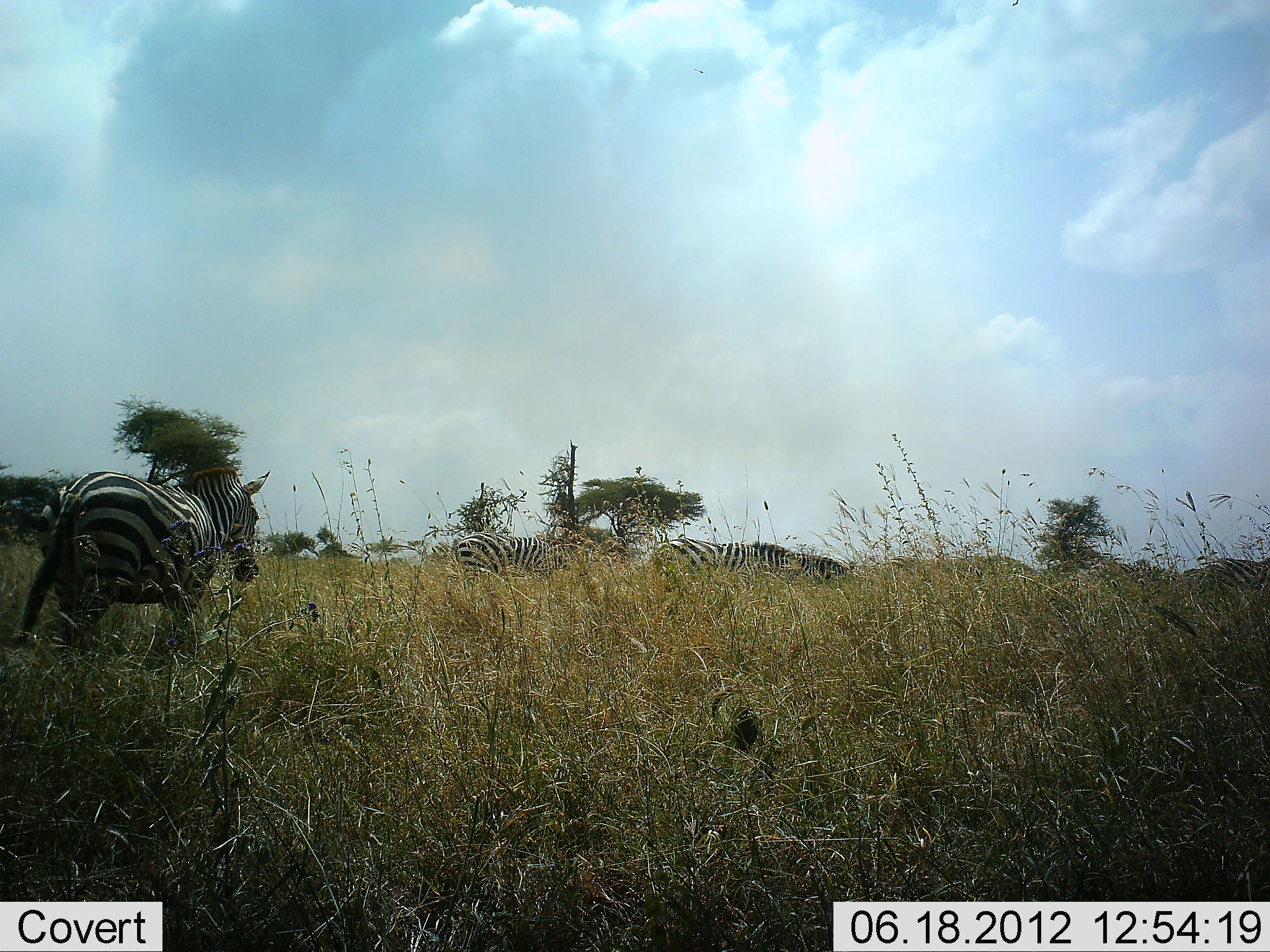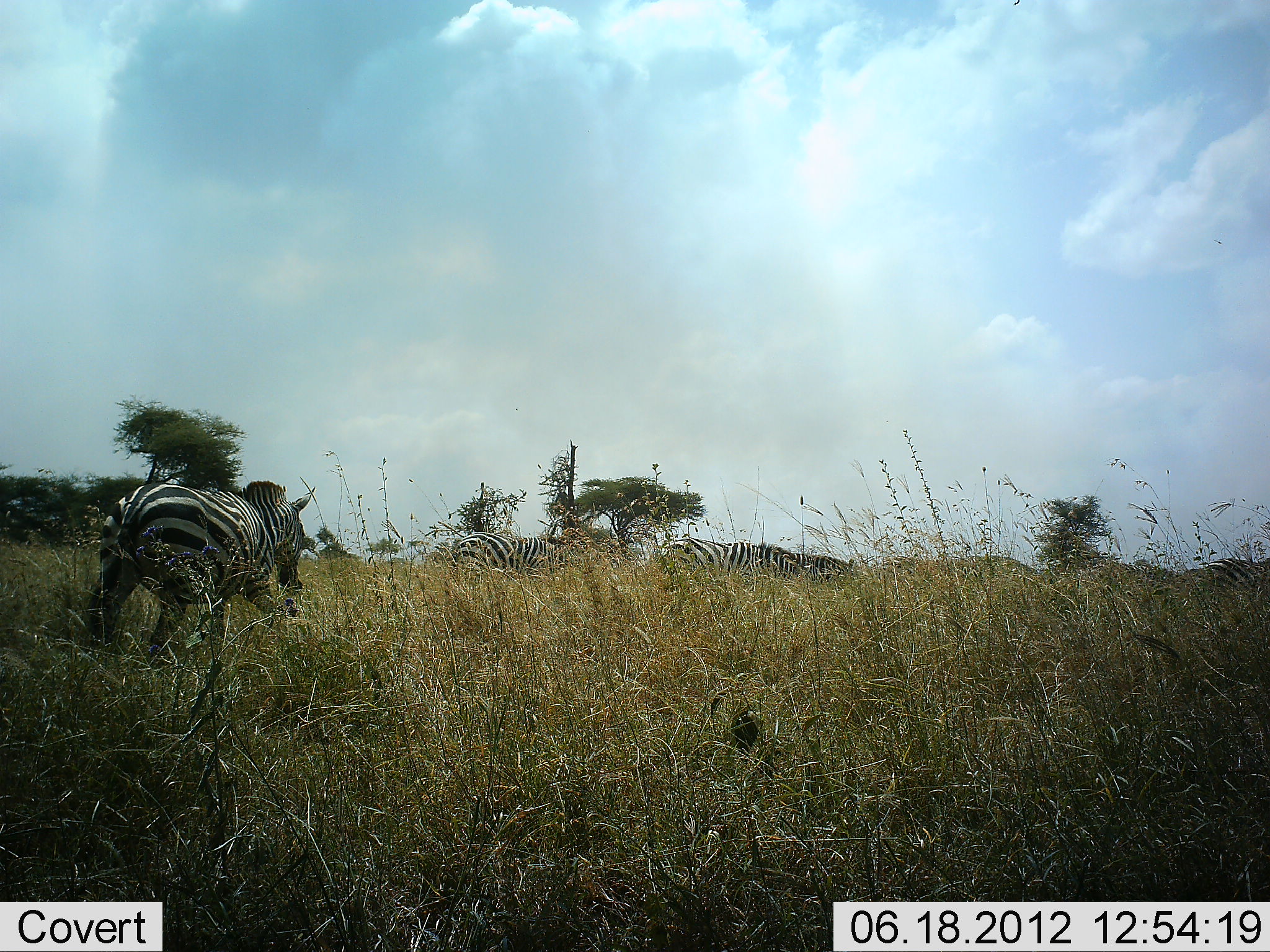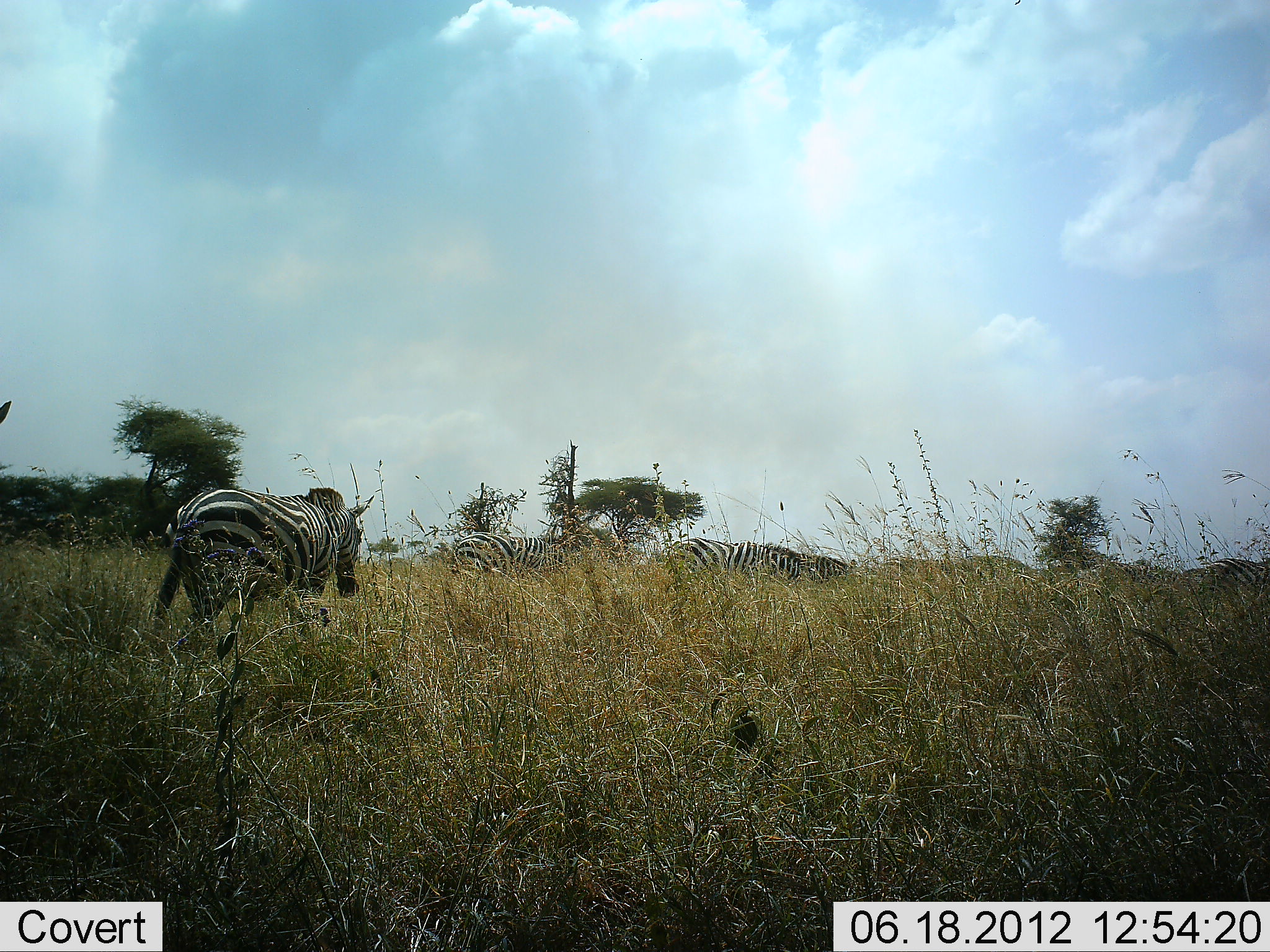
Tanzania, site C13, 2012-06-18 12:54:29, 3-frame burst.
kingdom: Animalia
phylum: Chordata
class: Mammalia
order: Perissodactyla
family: Equidae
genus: Equus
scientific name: Equus quagga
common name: plains zebra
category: zebra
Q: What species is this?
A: Zebra (plains zebra) (Equus quagga).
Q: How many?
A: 5.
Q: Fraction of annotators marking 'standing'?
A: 40%.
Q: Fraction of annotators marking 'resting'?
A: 0%.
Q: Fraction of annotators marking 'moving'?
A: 90%.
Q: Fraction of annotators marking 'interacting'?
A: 0%.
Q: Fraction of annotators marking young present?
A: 0%.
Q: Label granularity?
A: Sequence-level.